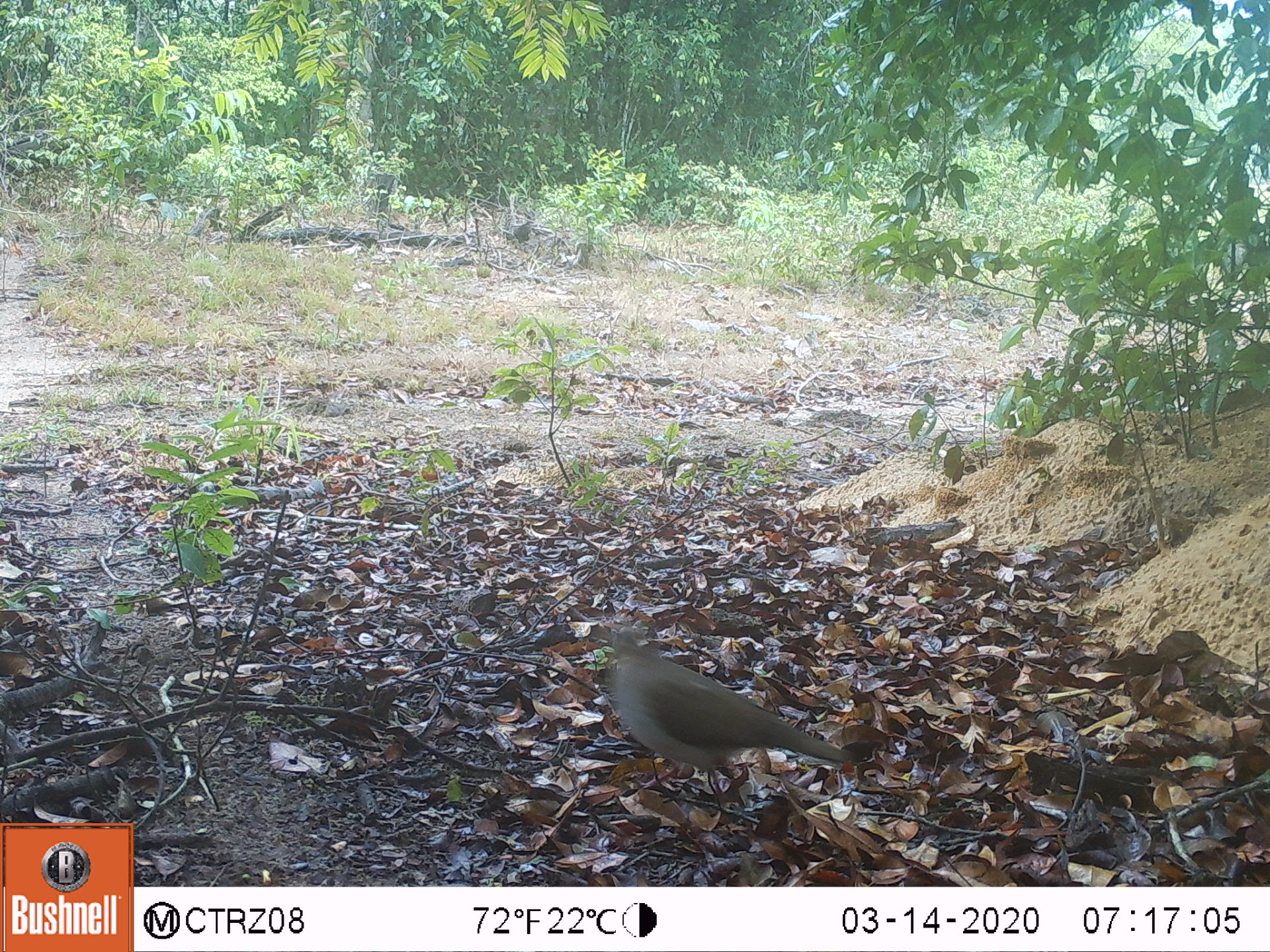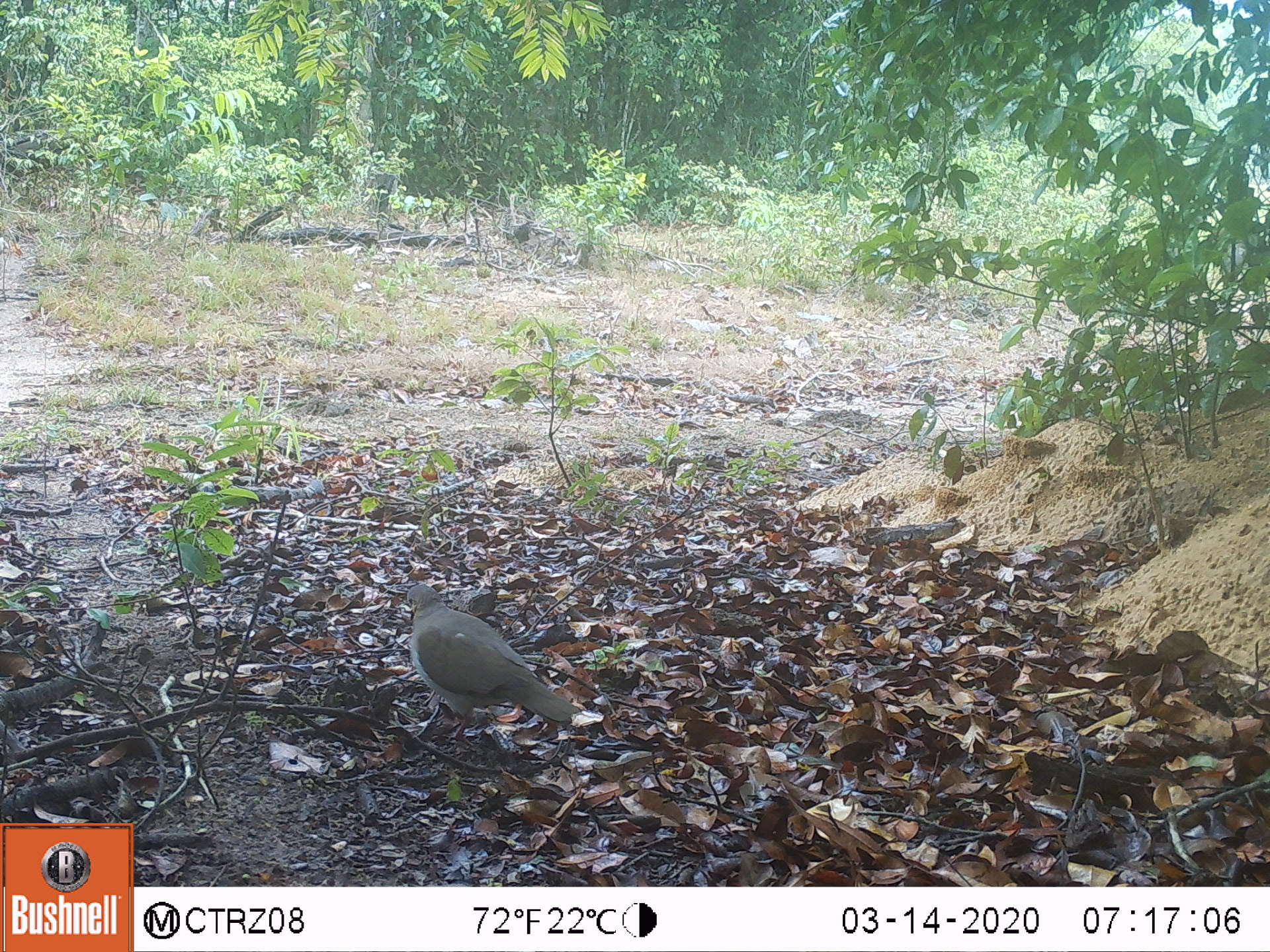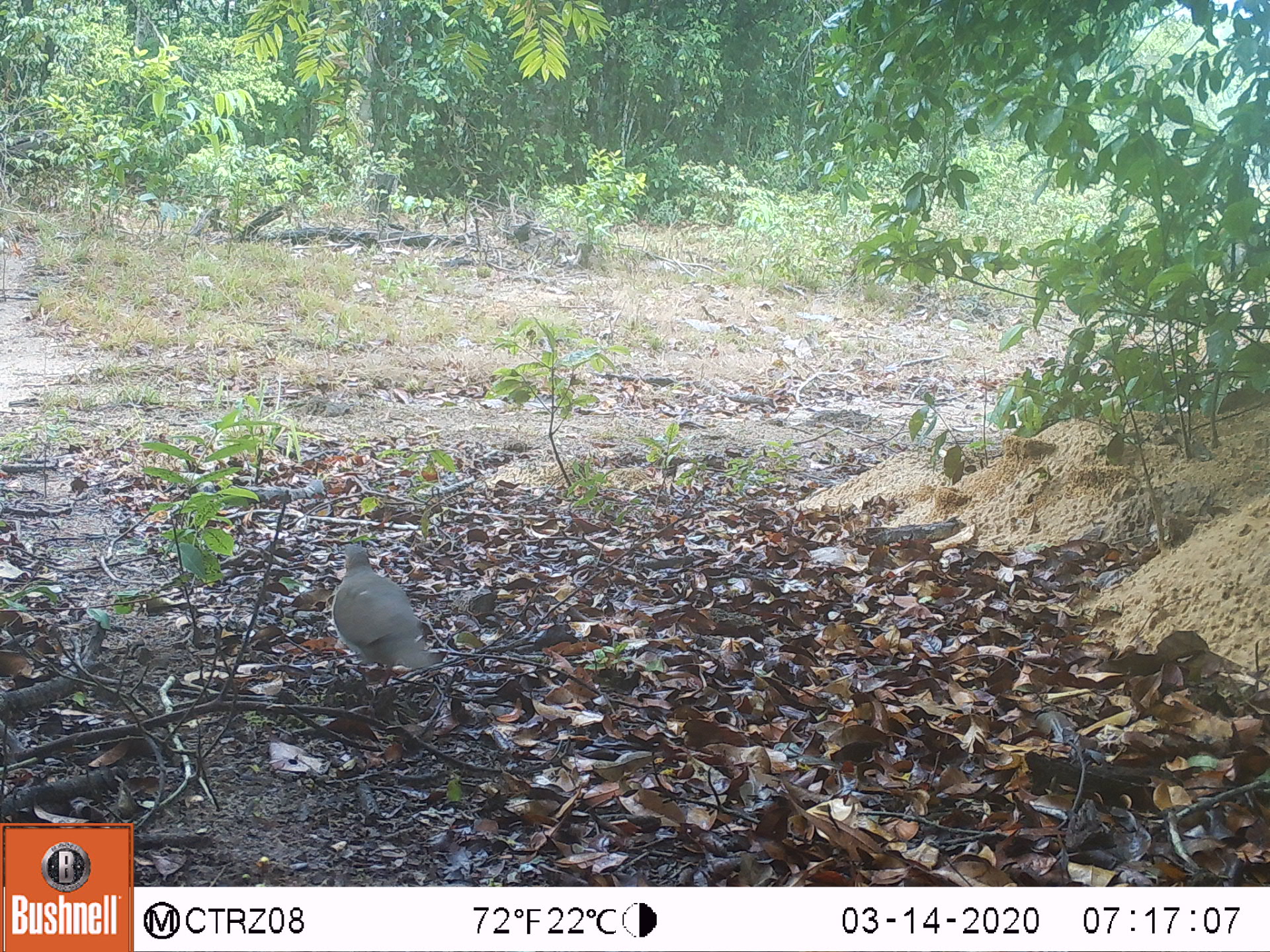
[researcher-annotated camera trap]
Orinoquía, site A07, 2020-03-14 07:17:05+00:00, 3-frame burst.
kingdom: Animalia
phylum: Chordata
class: Aves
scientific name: Aves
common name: bird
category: unknown bird